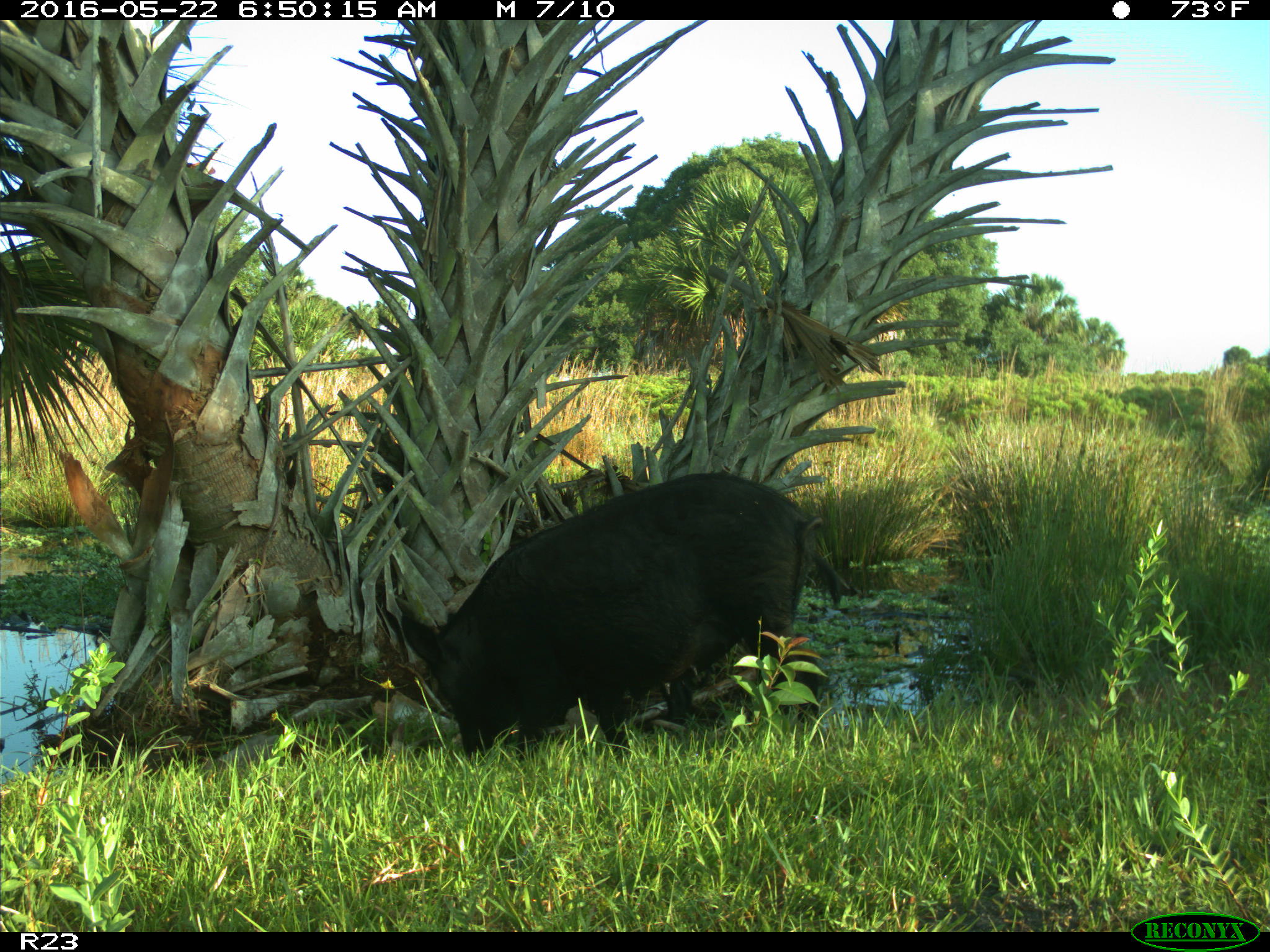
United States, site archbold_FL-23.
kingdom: Animalia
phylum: Chordata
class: Mammalia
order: Artiodactyla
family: Suidae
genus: Sus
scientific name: Sus scrofa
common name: wild boar